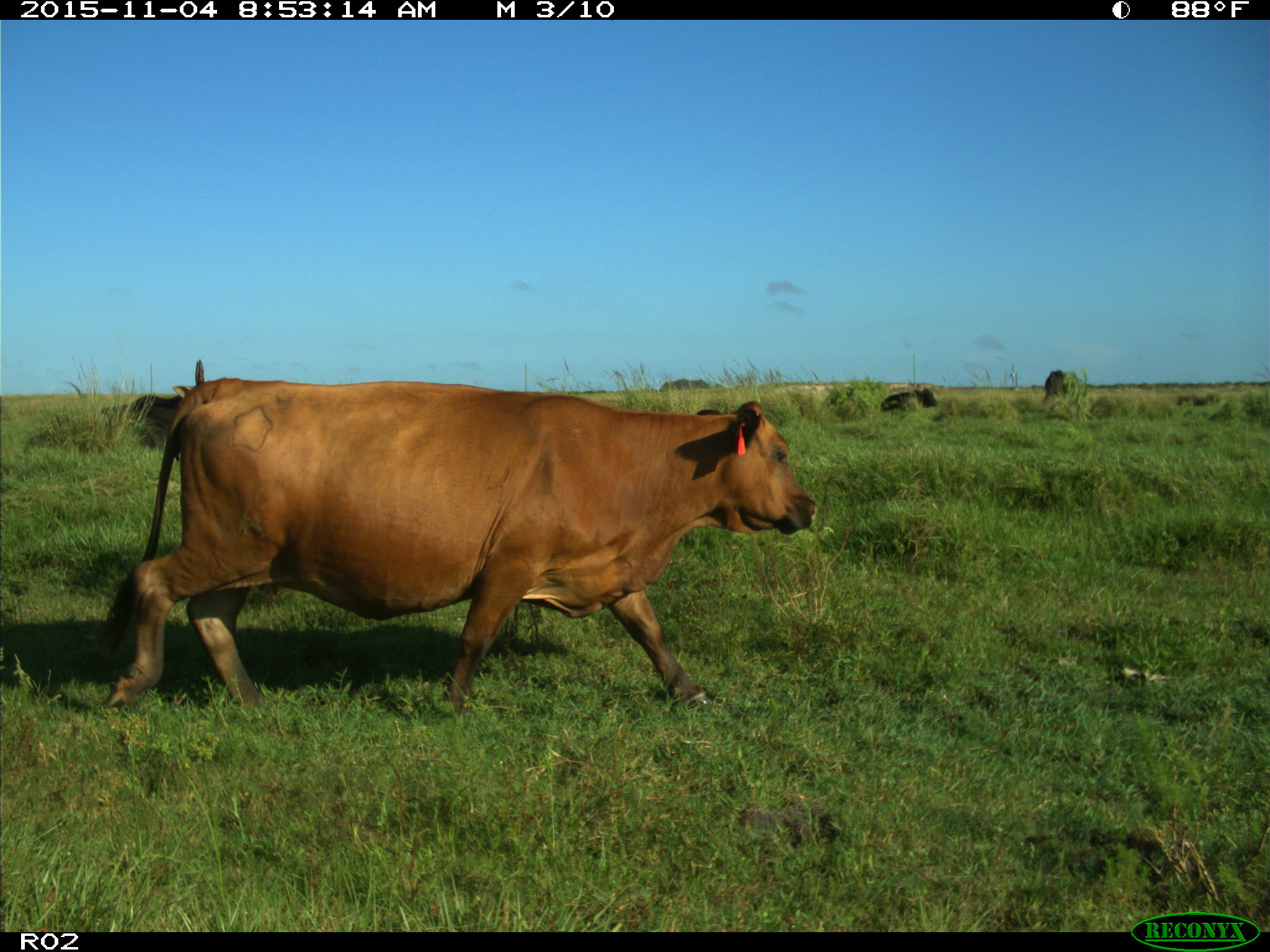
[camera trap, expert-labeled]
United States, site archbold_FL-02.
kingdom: Animalia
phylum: Chordata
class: Mammalia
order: Artiodactyla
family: Bovidae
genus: Bos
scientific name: Bos taurus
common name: domestic cow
Bos taurus (domestic cow).